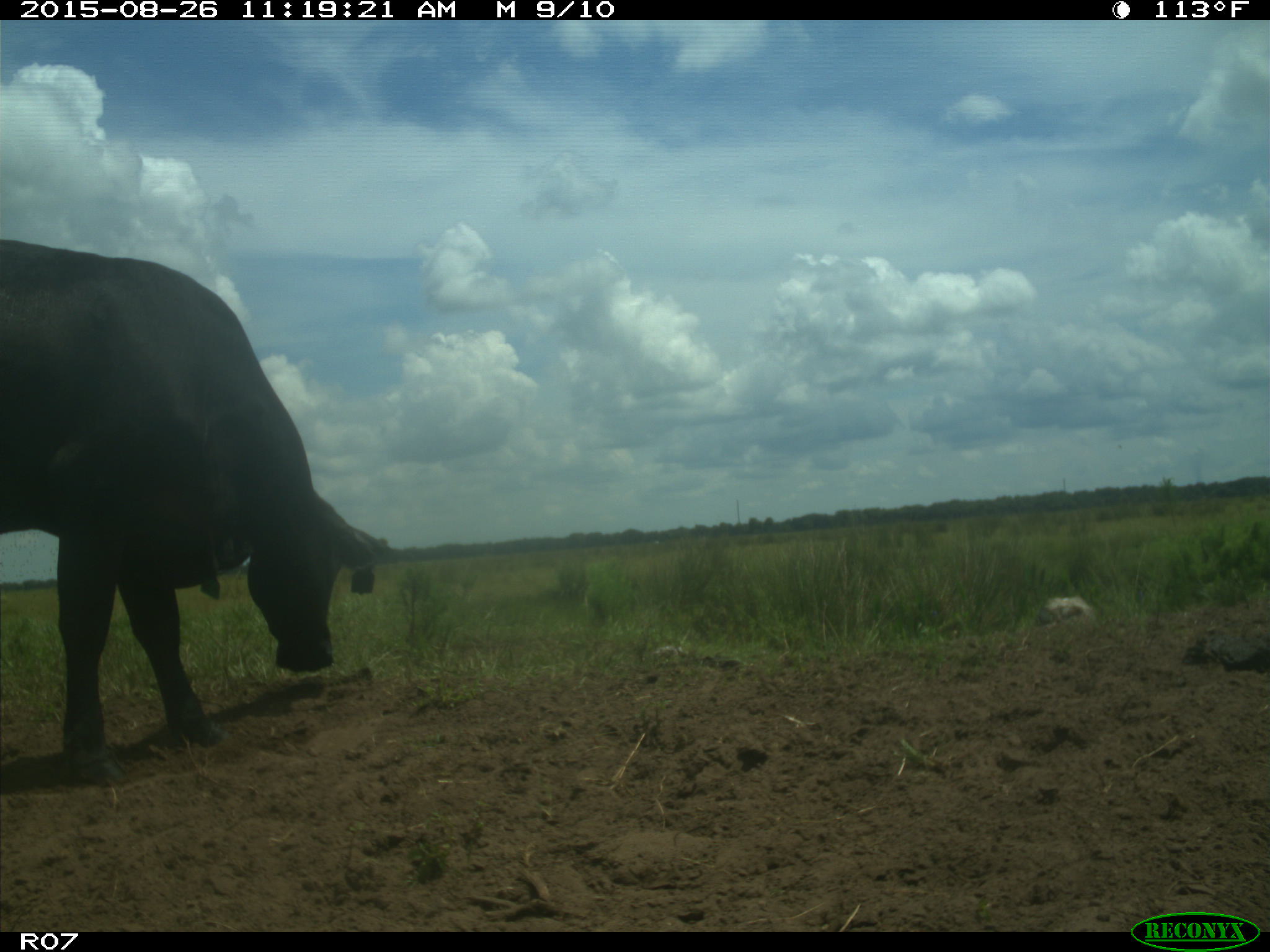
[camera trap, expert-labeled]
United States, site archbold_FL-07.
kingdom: Animalia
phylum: Chordata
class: Mammalia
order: Artiodactyla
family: Bovidae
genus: Bos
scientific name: Bos taurus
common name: domestic cow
Bos taurus (domestic cow).